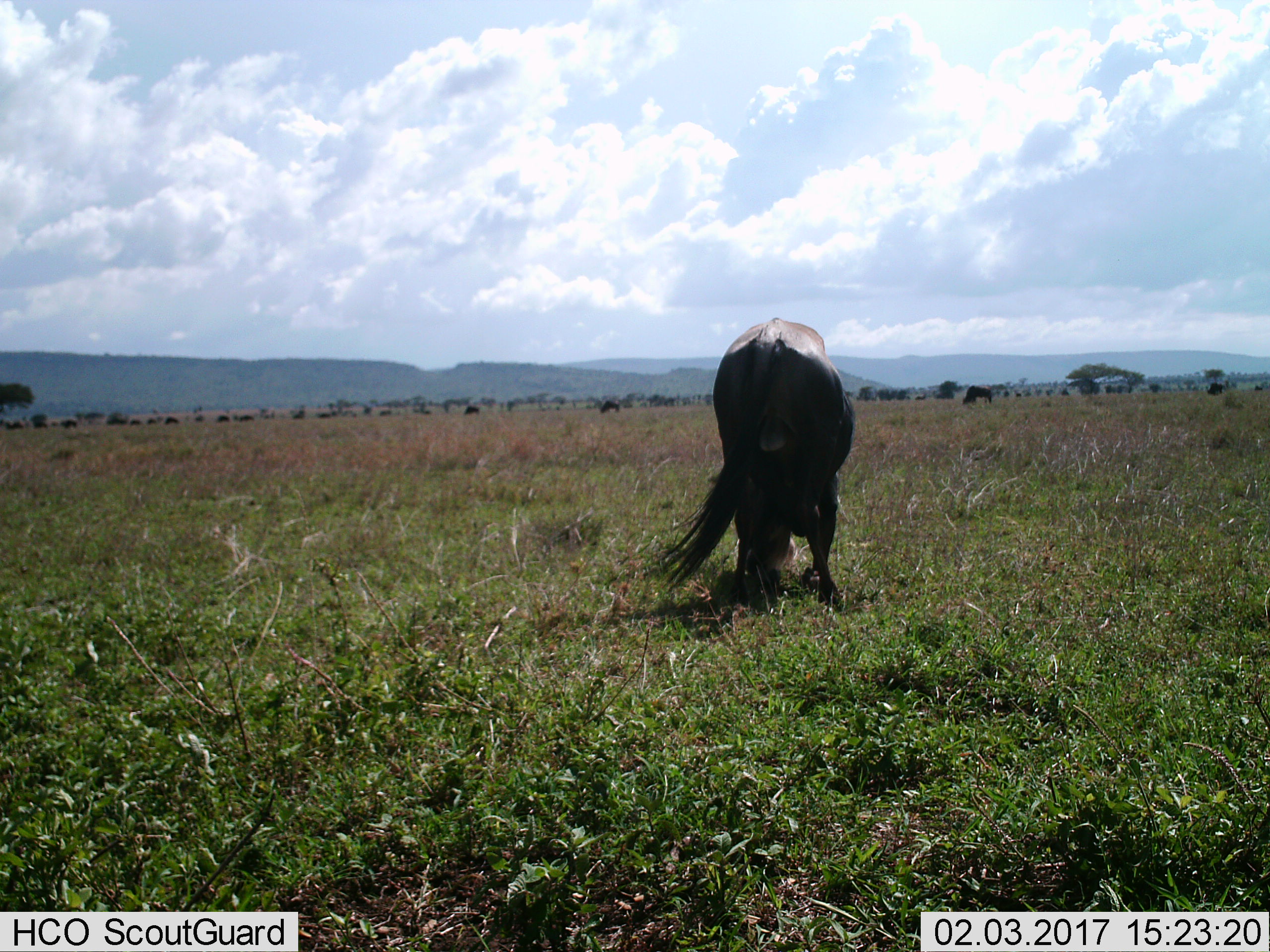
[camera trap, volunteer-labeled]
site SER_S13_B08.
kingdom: Animalia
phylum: Chordata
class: Mammalia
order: Artiodactyla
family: Bovidae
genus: Connochaetes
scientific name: Connochaetes taurinus taurinus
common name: blue wildebeest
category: wildebeestblue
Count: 1.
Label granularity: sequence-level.